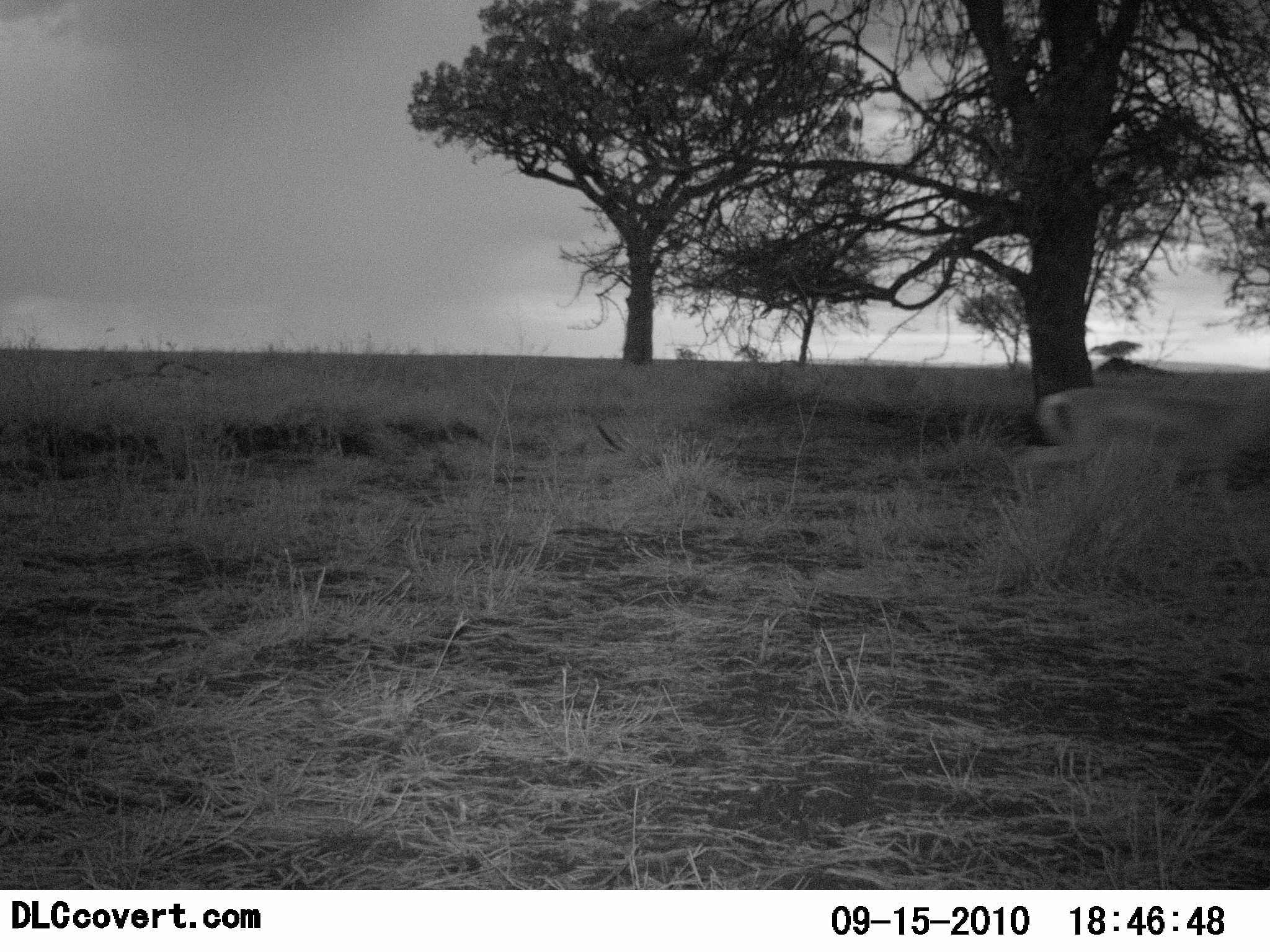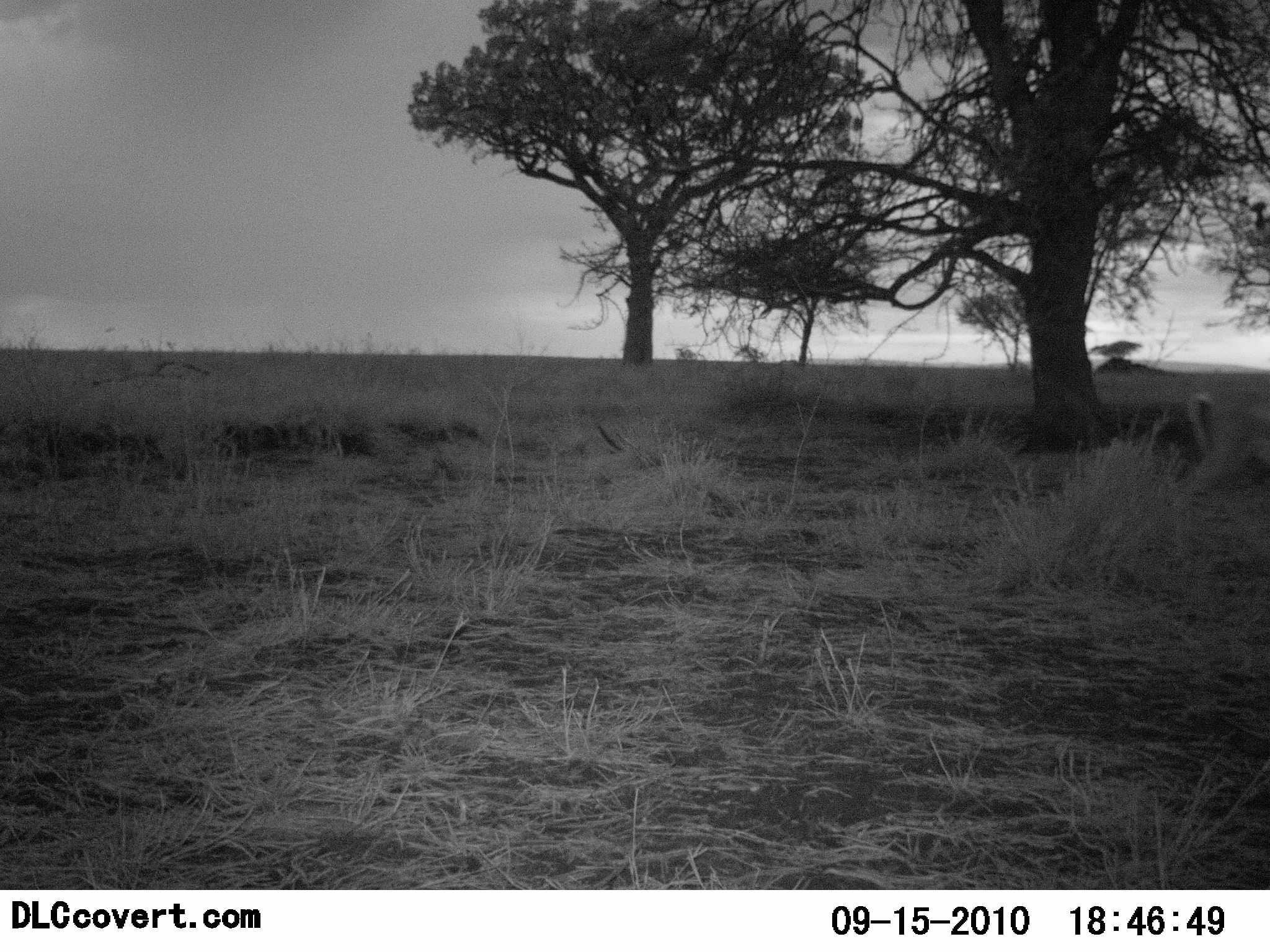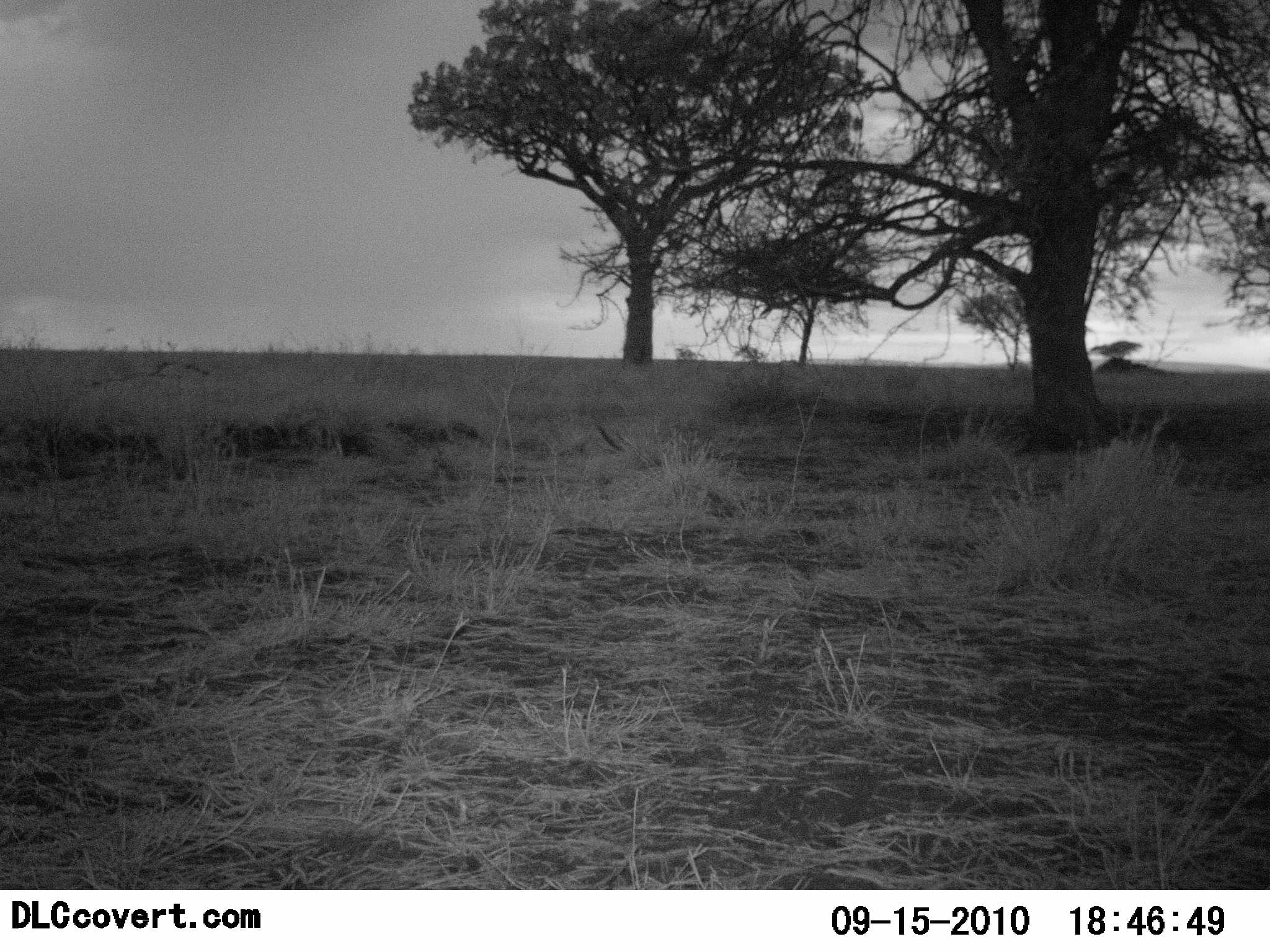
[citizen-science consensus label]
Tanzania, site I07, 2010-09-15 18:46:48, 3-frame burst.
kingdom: Animalia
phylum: Chordata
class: Mammalia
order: Artiodactyla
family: Bovidae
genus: Nanger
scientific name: Nanger granti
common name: grant's gazelle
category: gazellegrants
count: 1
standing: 0%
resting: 0%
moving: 100%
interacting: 0%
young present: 0%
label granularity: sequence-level